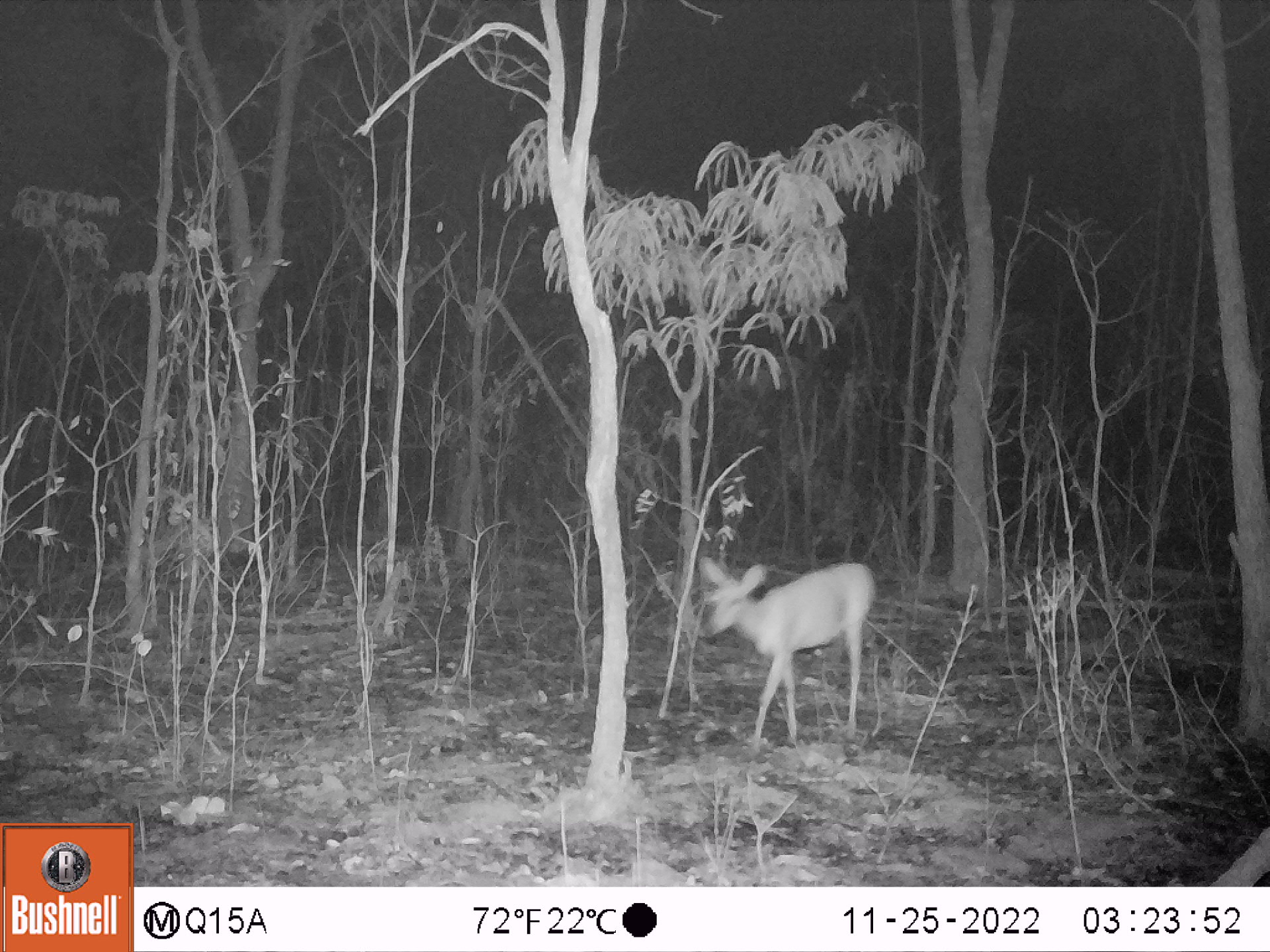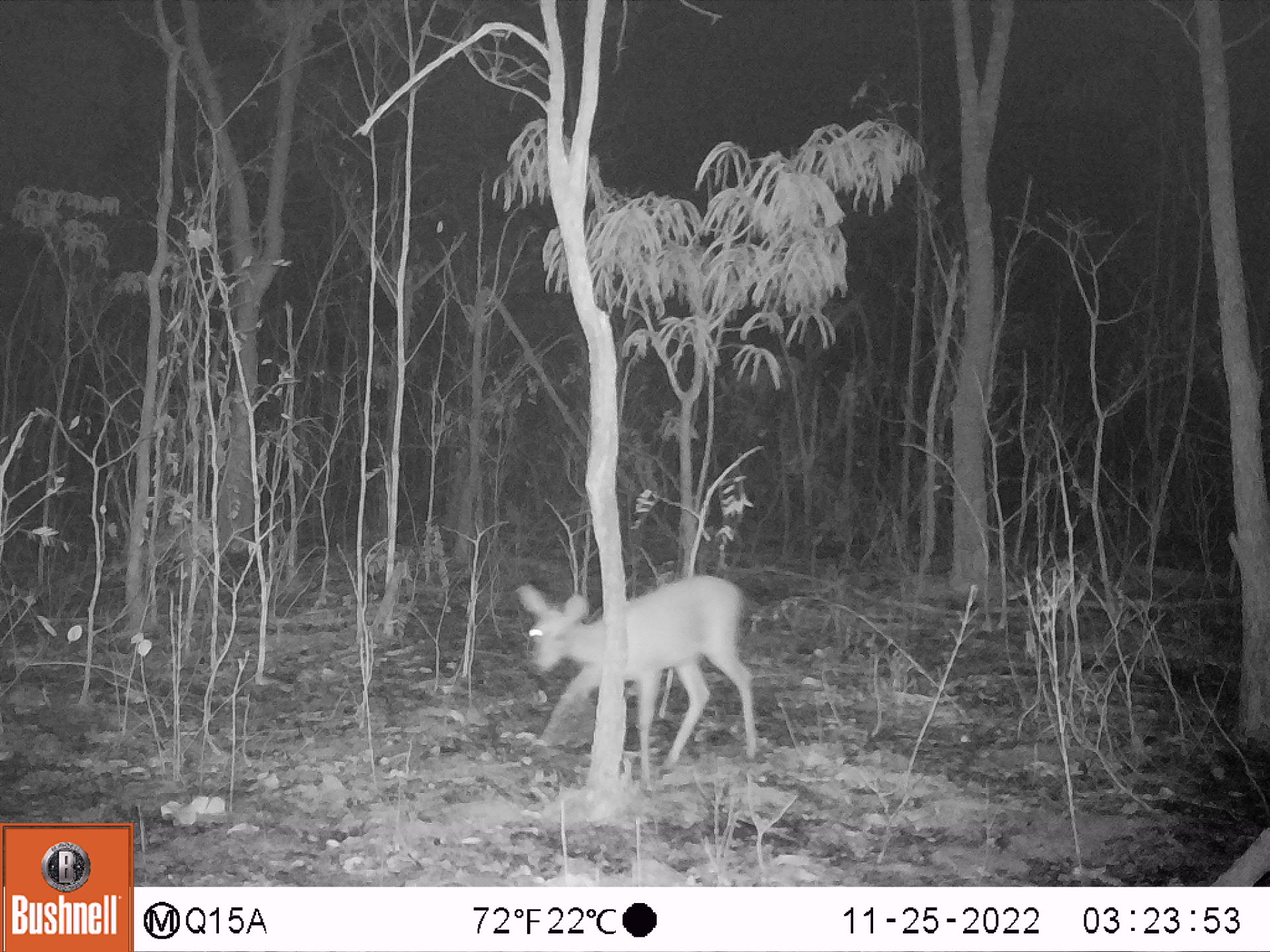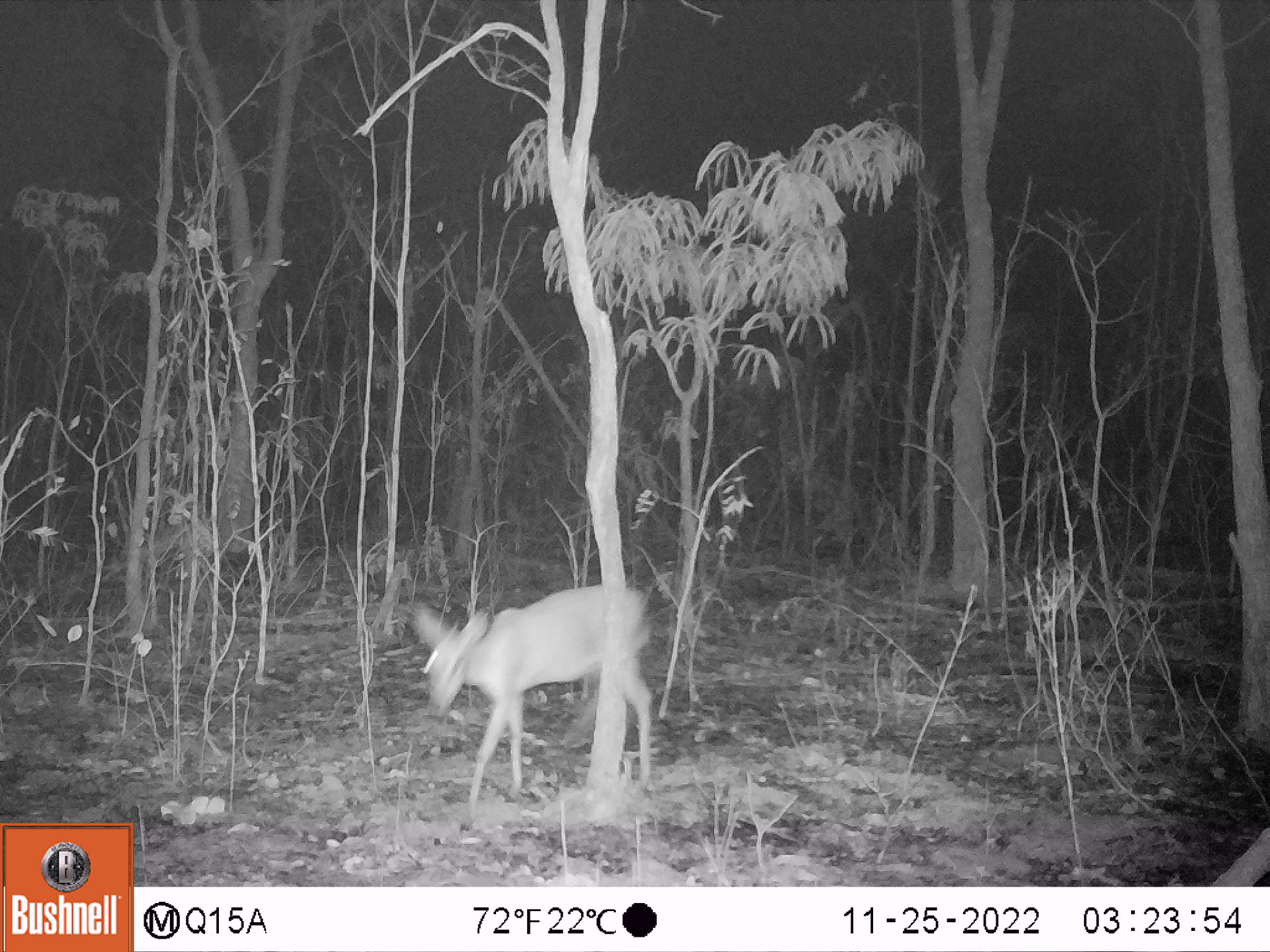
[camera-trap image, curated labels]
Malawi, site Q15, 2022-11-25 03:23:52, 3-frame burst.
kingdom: Animalia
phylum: Chordata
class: Mammalia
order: Artiodactyla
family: Bovidae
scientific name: Antilopinae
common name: small antelope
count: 1